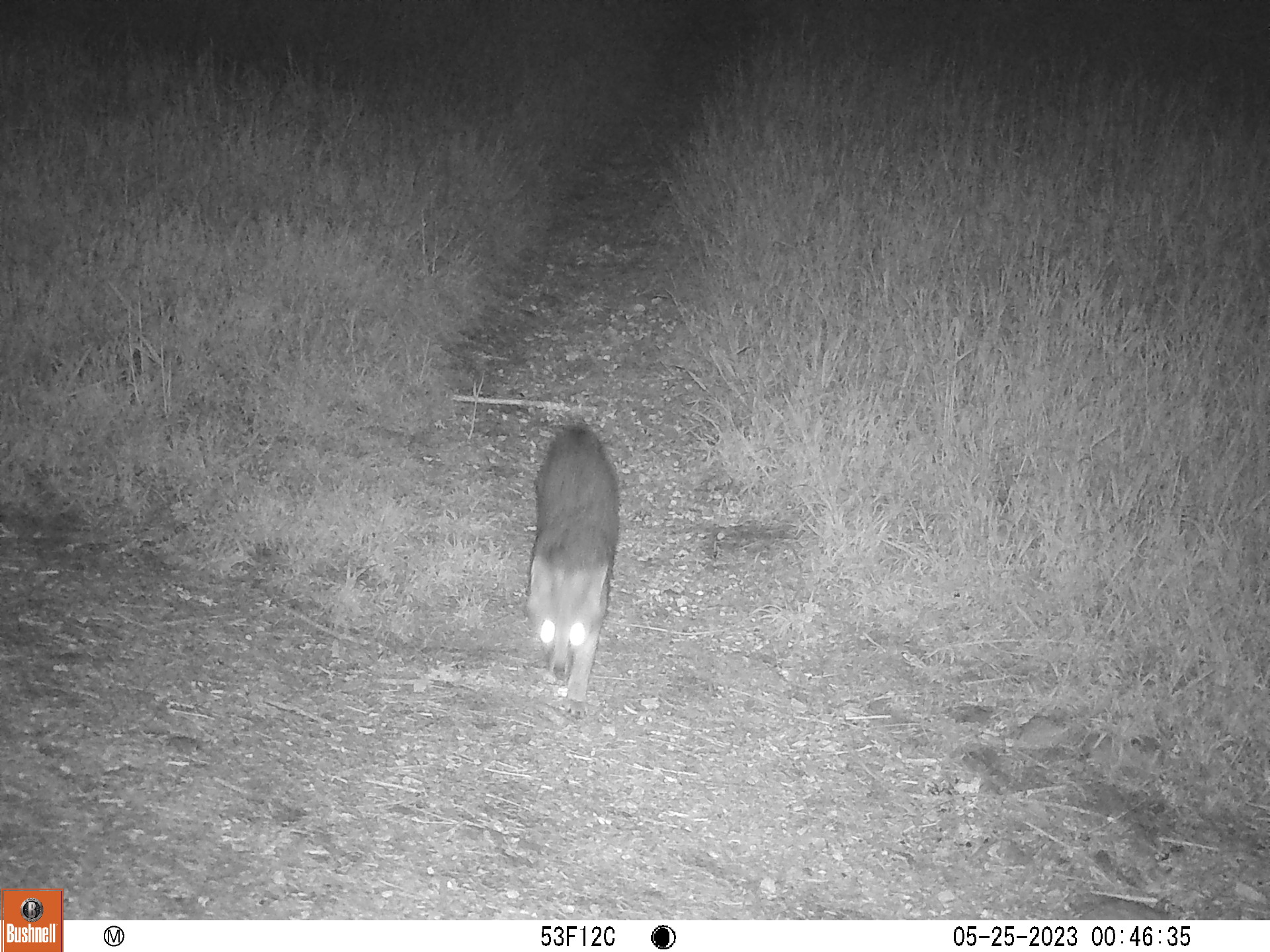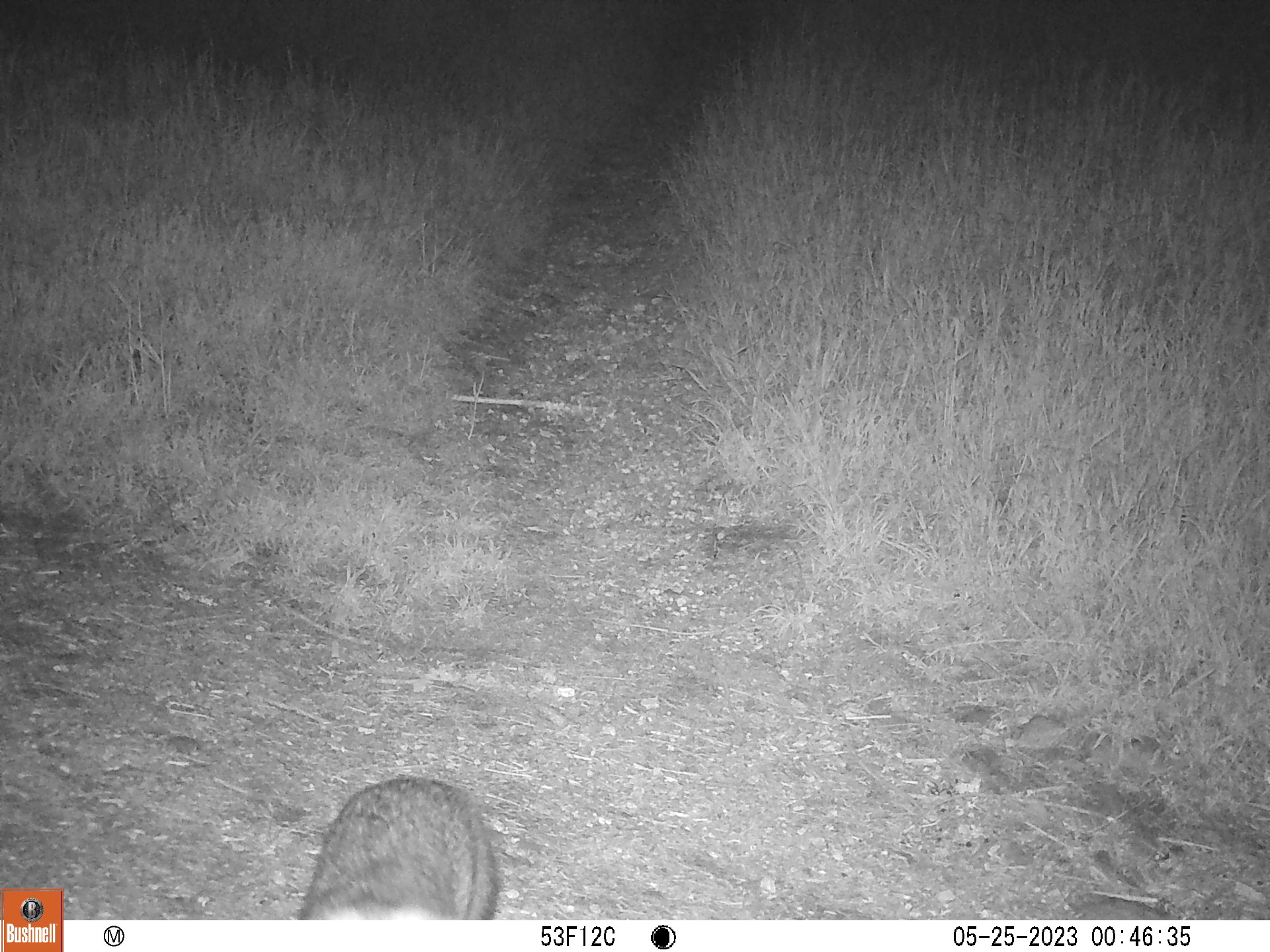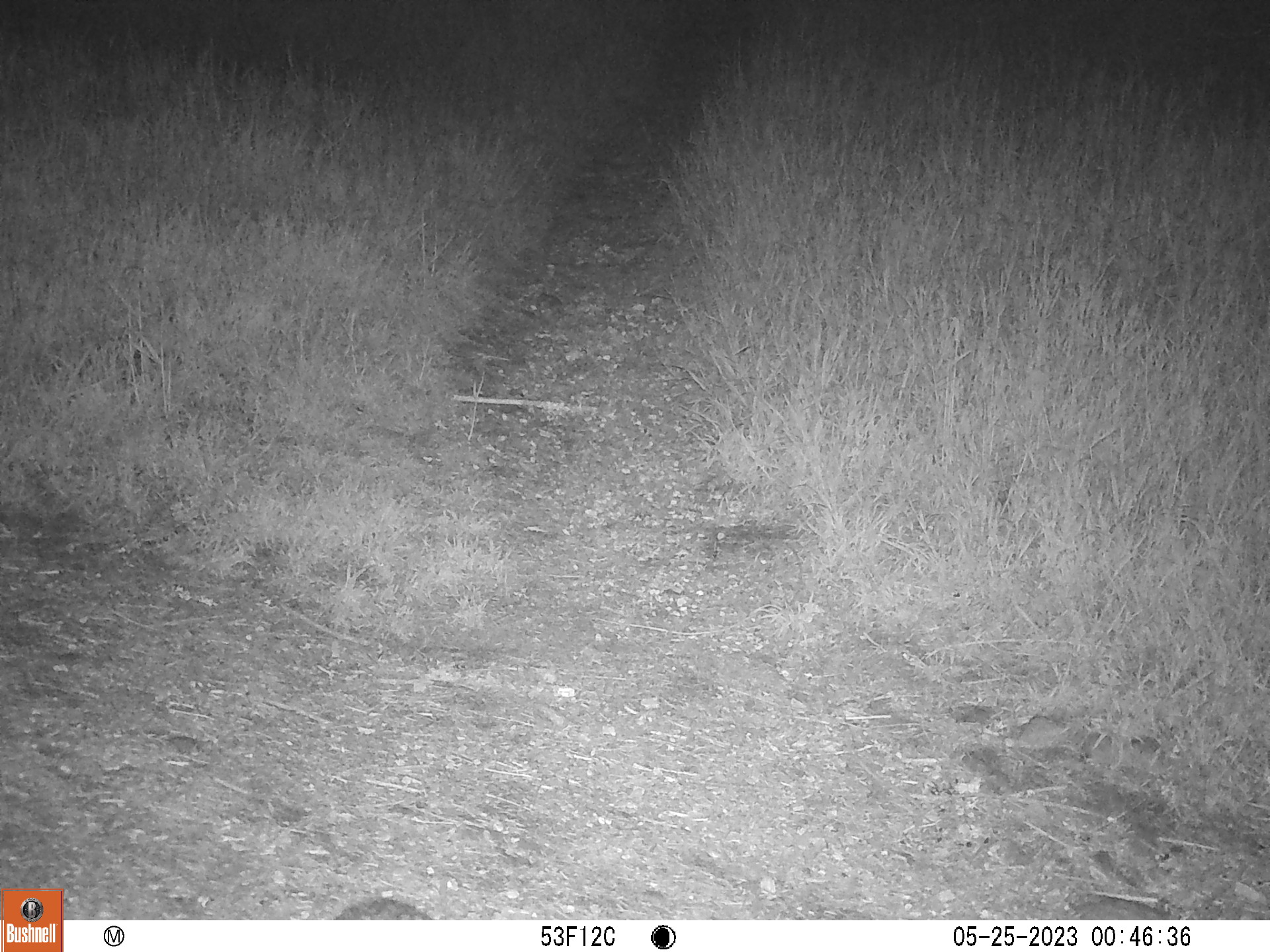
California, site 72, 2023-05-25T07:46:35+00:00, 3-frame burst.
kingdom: Animalia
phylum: Chordata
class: Mammalia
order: Carnivora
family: Canidae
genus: Urocyon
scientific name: Urocyon cinereoargenteus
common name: gray fox